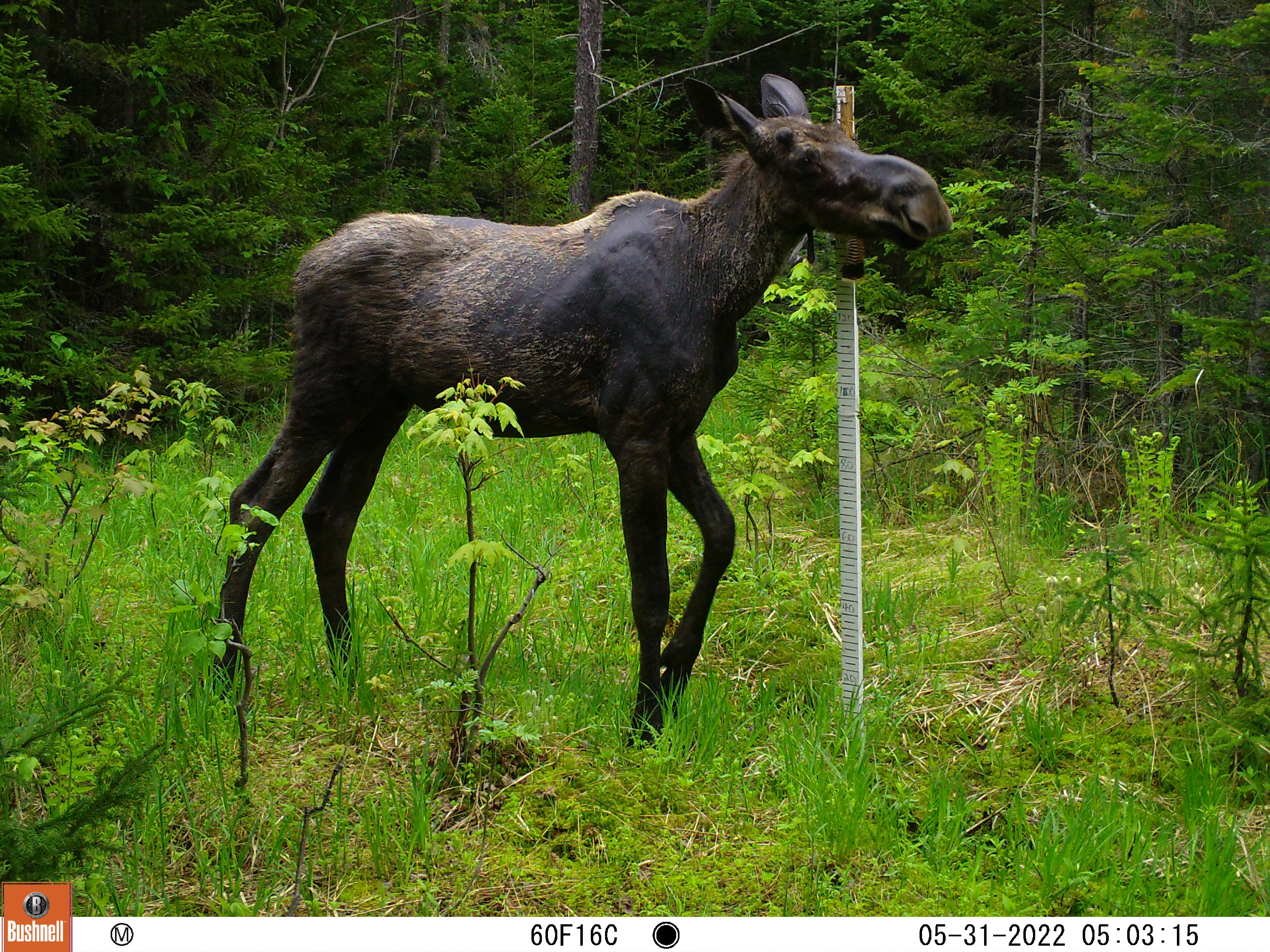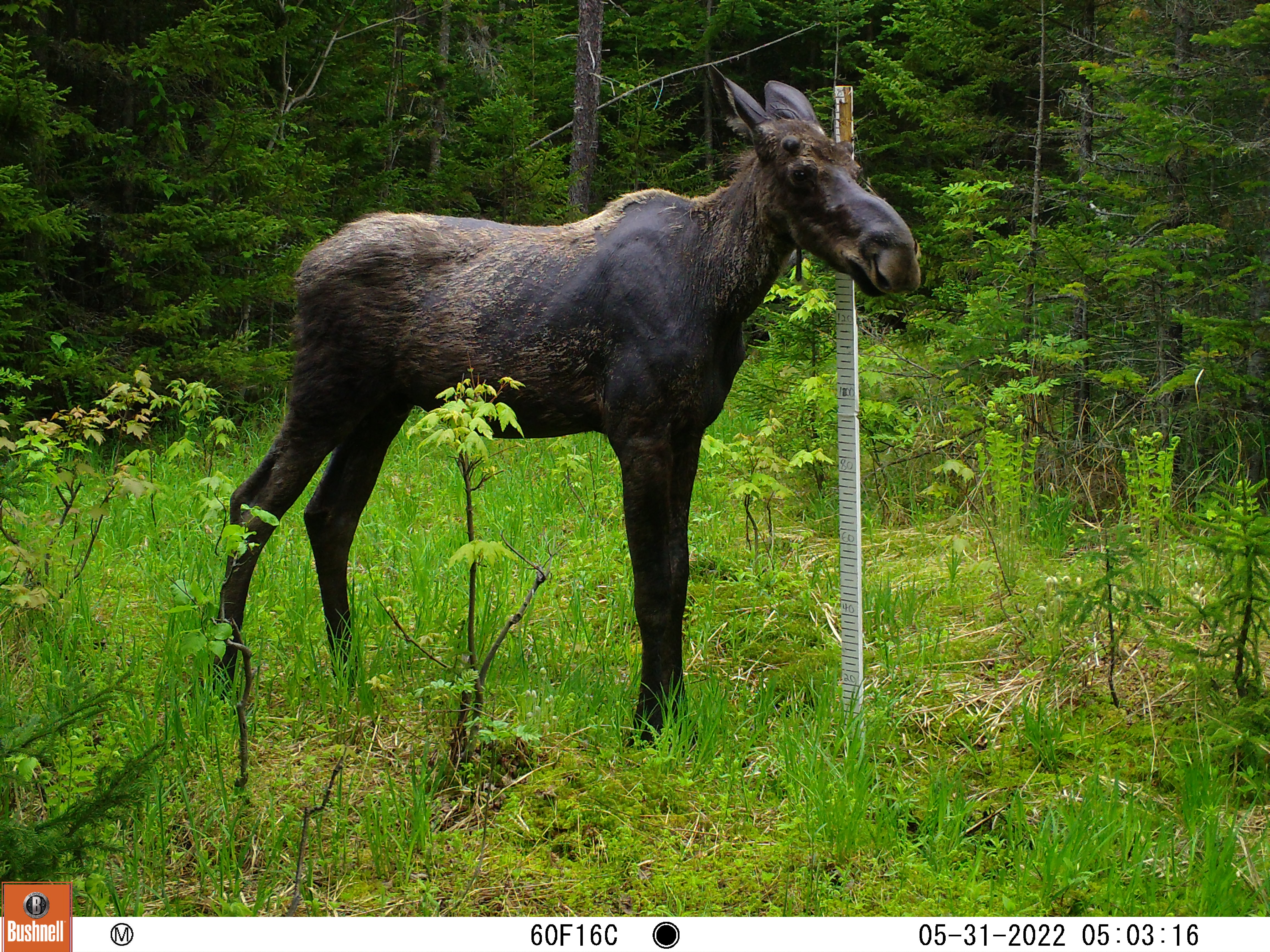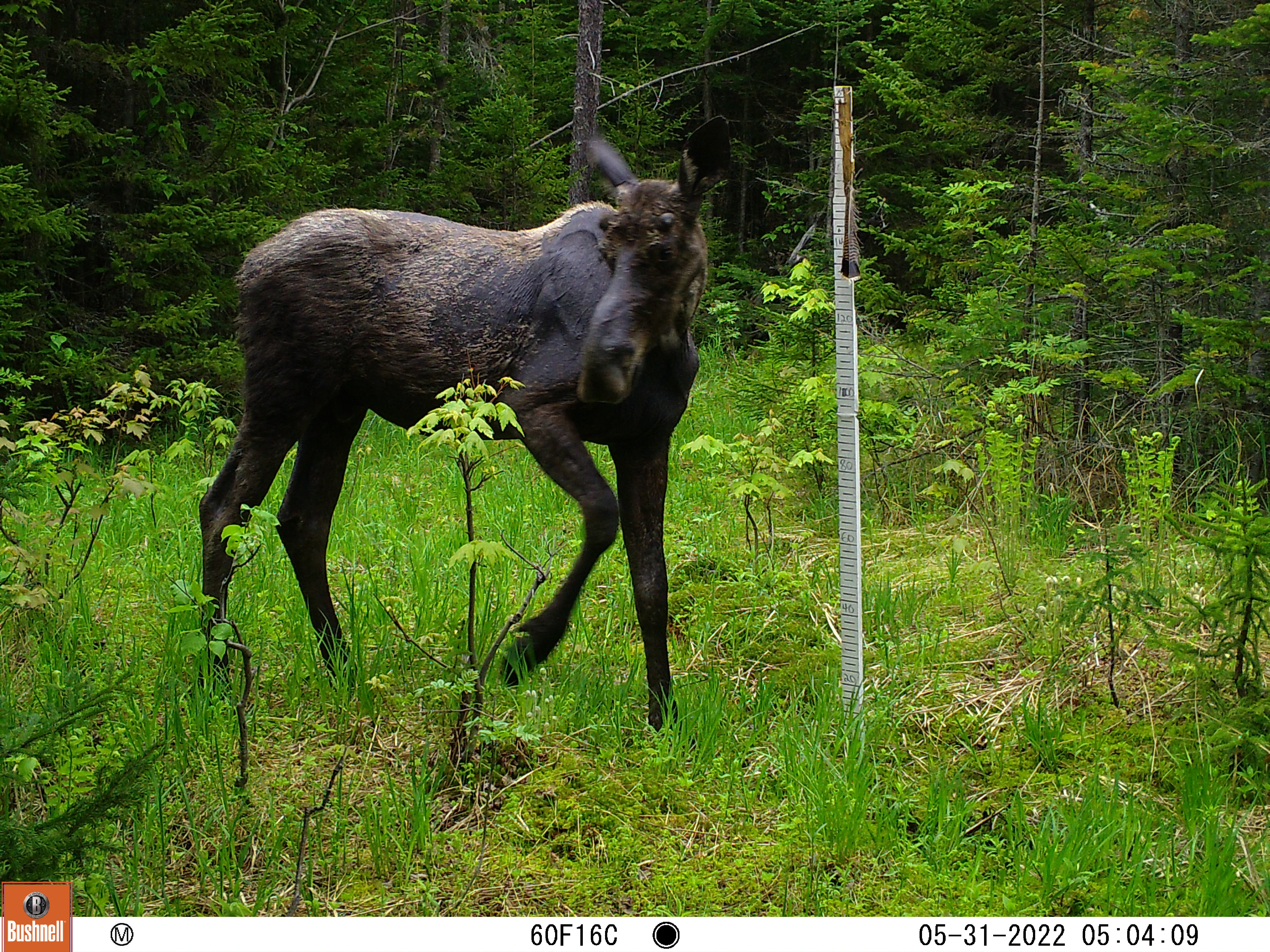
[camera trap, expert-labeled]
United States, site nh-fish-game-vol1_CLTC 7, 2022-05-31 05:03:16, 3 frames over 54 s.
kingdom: Animalia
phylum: Chordata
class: Mammalia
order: Artiodactyla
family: Cervidae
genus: Alces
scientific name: Alces alces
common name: moose